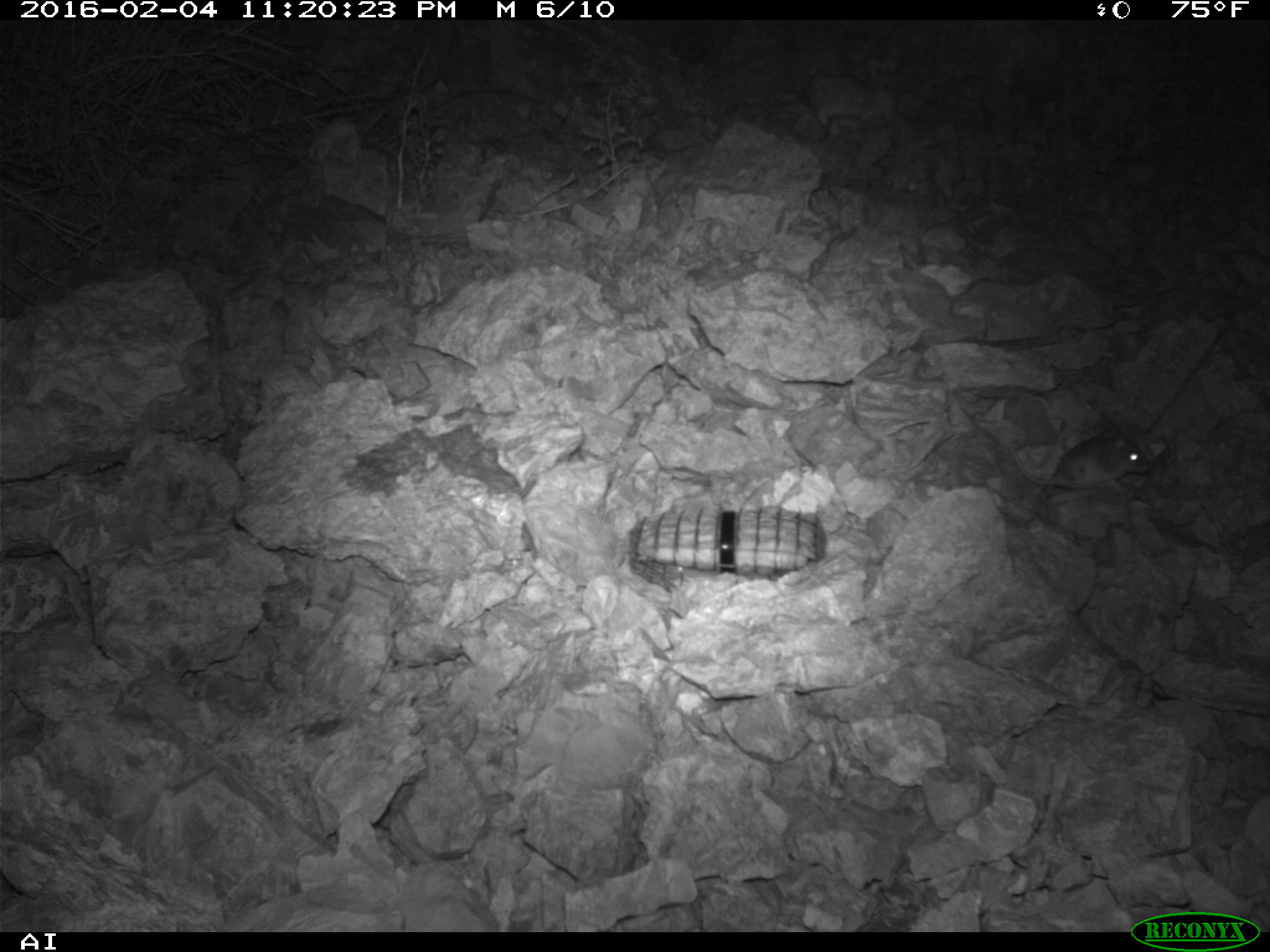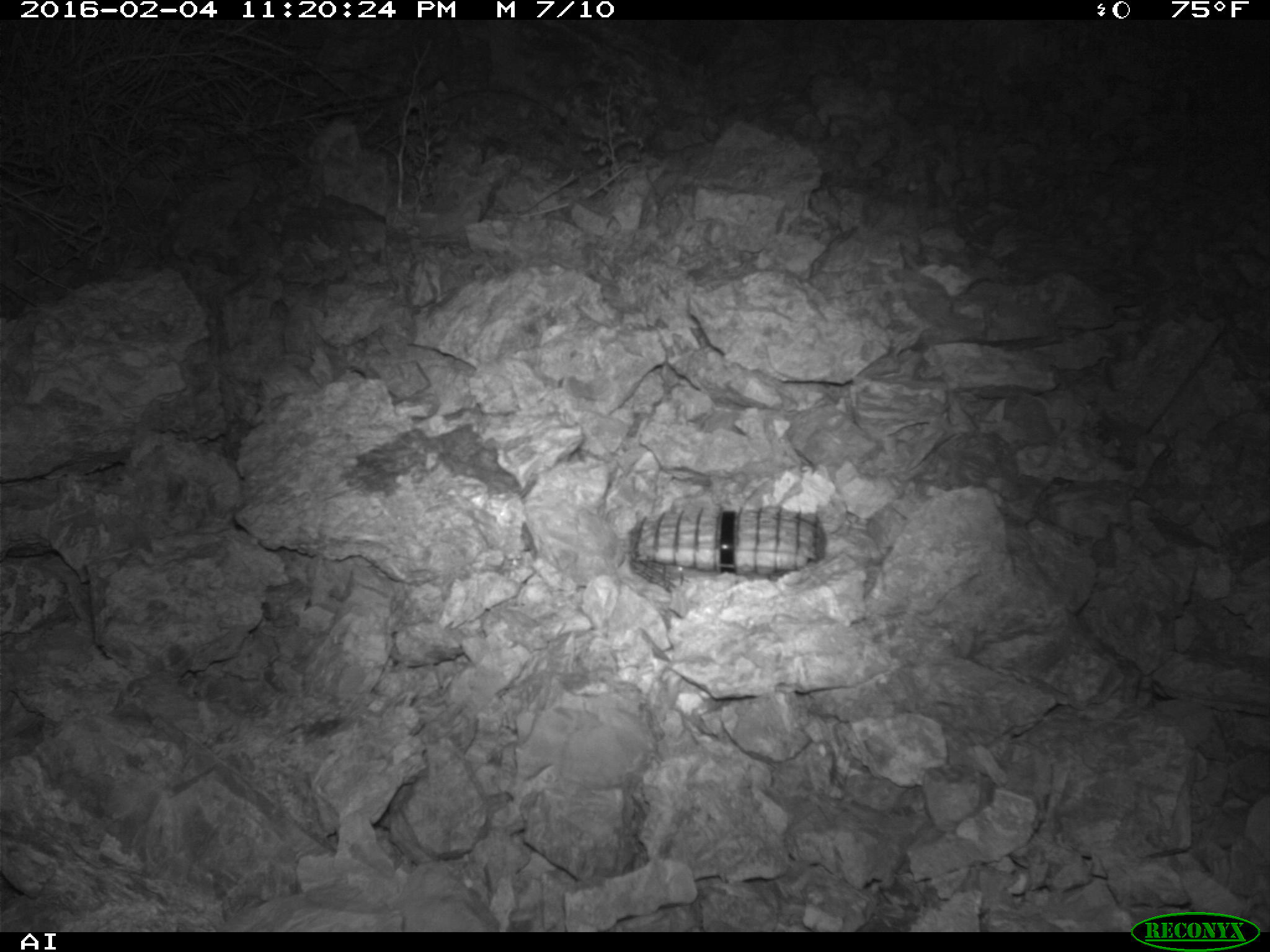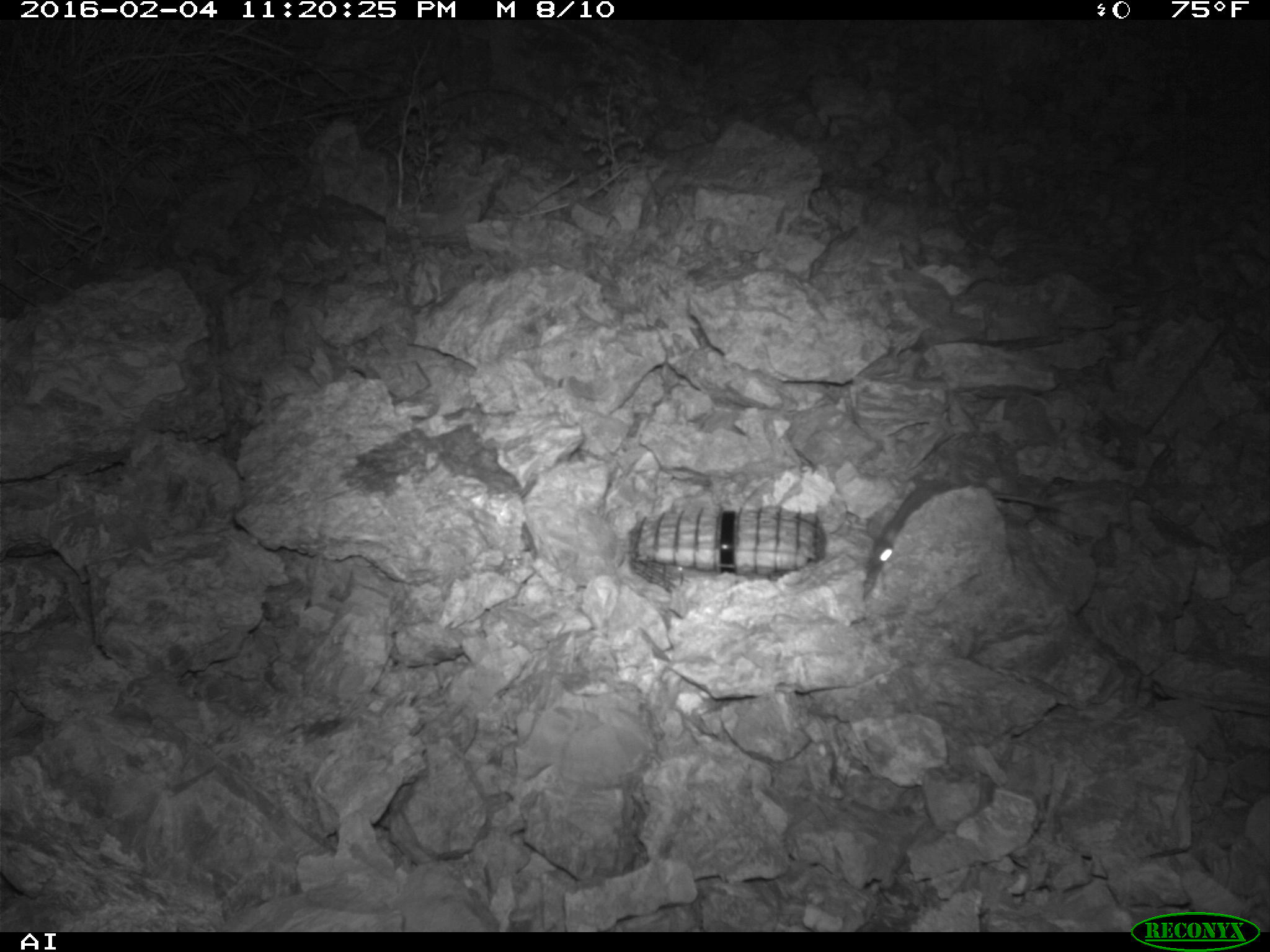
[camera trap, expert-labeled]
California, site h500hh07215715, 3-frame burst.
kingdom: Animalia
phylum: Chordata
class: Mammalia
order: Rodentia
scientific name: Rodentia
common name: rodent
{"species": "rodent (Rodentia)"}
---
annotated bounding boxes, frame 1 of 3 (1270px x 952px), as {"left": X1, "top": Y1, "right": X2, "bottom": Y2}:
rodent: {"left": 998, "top": 431, "right": 1152, "bottom": 493}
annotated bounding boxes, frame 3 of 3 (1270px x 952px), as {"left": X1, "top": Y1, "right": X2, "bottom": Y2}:
rodent: {"left": 868, "top": 479, "right": 1064, "bottom": 573}